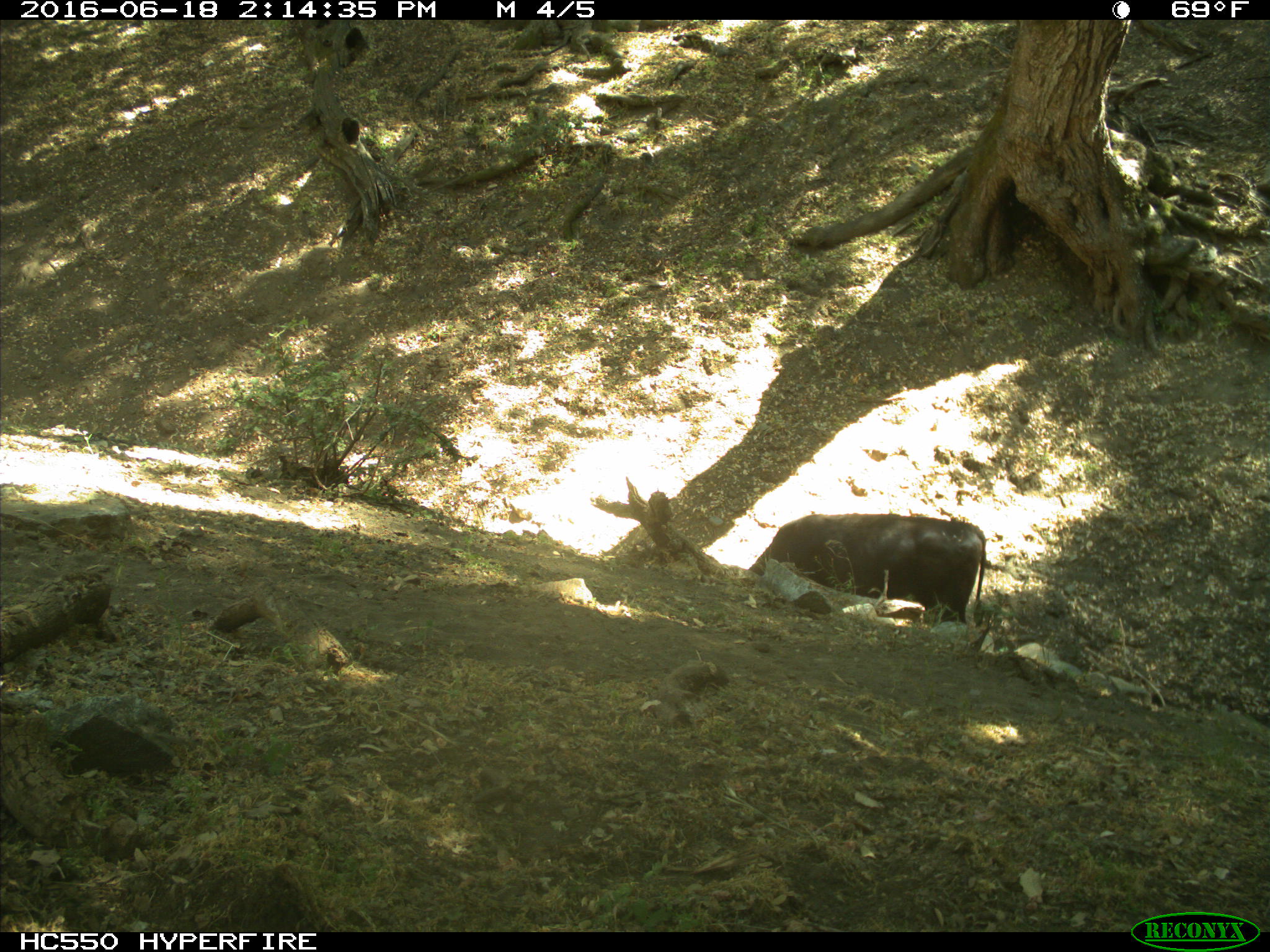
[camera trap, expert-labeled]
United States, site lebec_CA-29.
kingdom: Animalia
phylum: Chordata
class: Mammalia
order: Artiodactyla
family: Bovidae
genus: Bos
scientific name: Bos taurus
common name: domestic cow